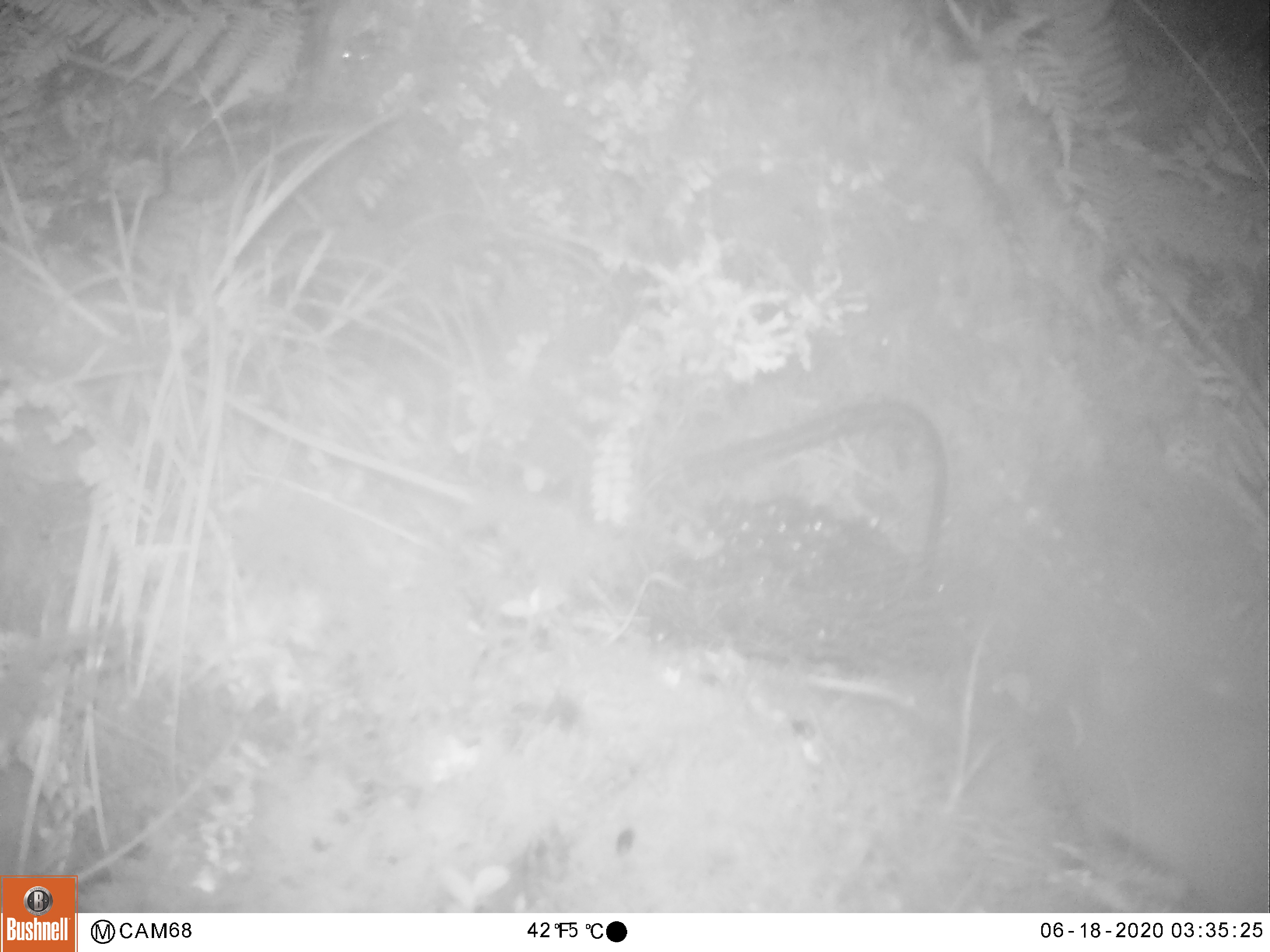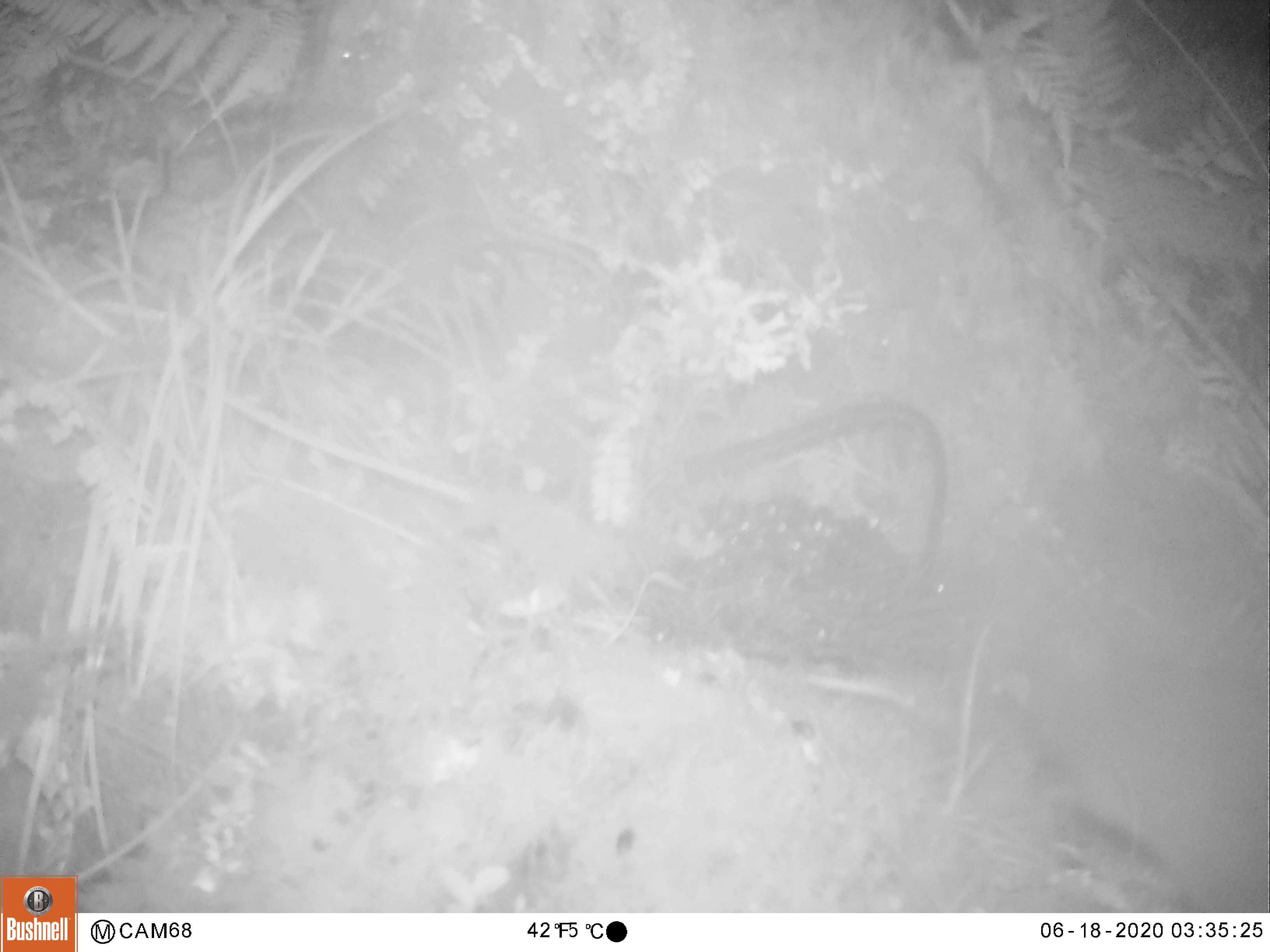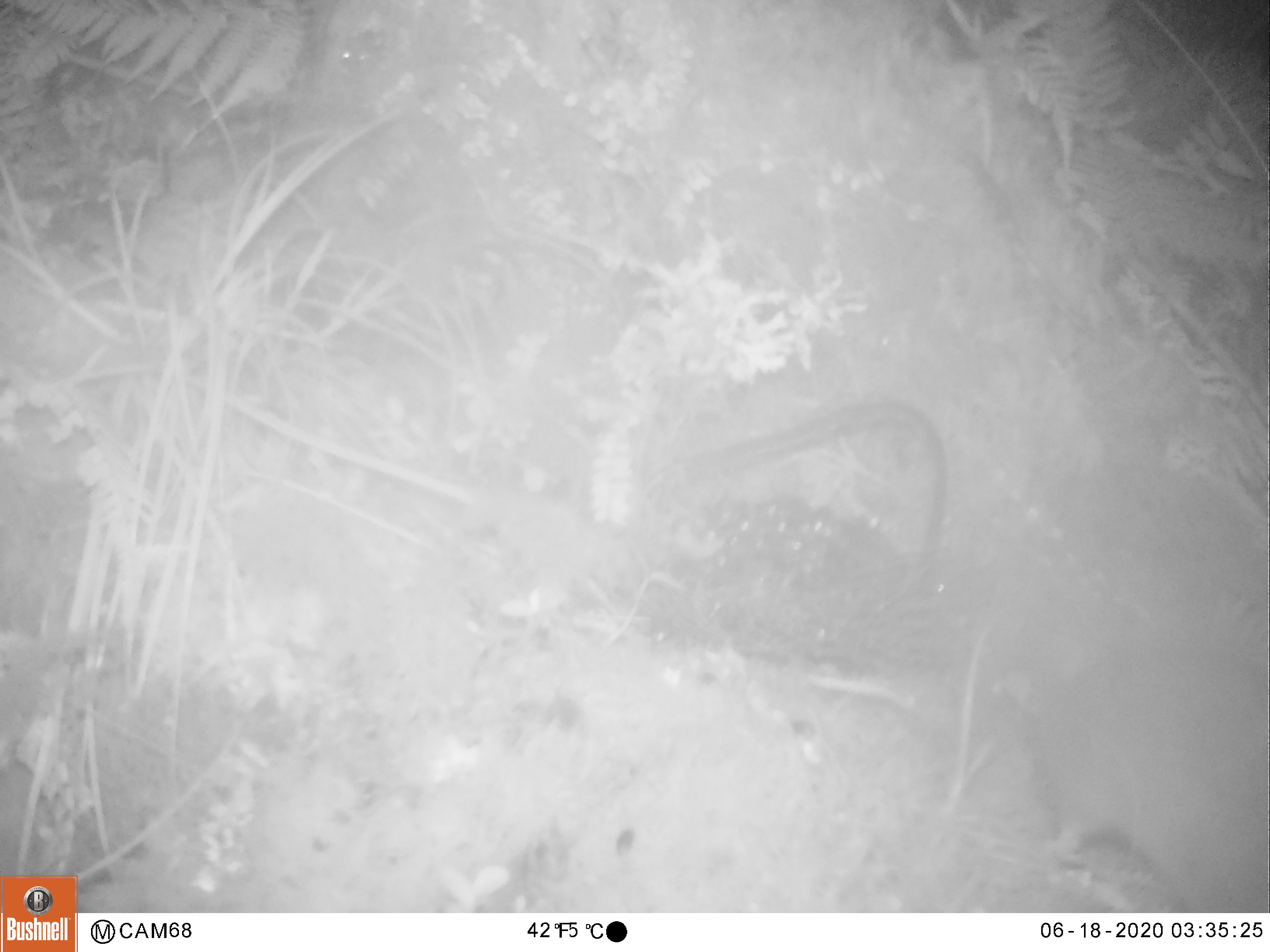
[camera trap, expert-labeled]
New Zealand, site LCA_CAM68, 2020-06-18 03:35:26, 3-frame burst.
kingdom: Animalia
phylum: Chordata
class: Mammalia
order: Rodentia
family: Muridae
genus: Rattus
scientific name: Rattus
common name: rat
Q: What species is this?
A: Rat (Rattus).